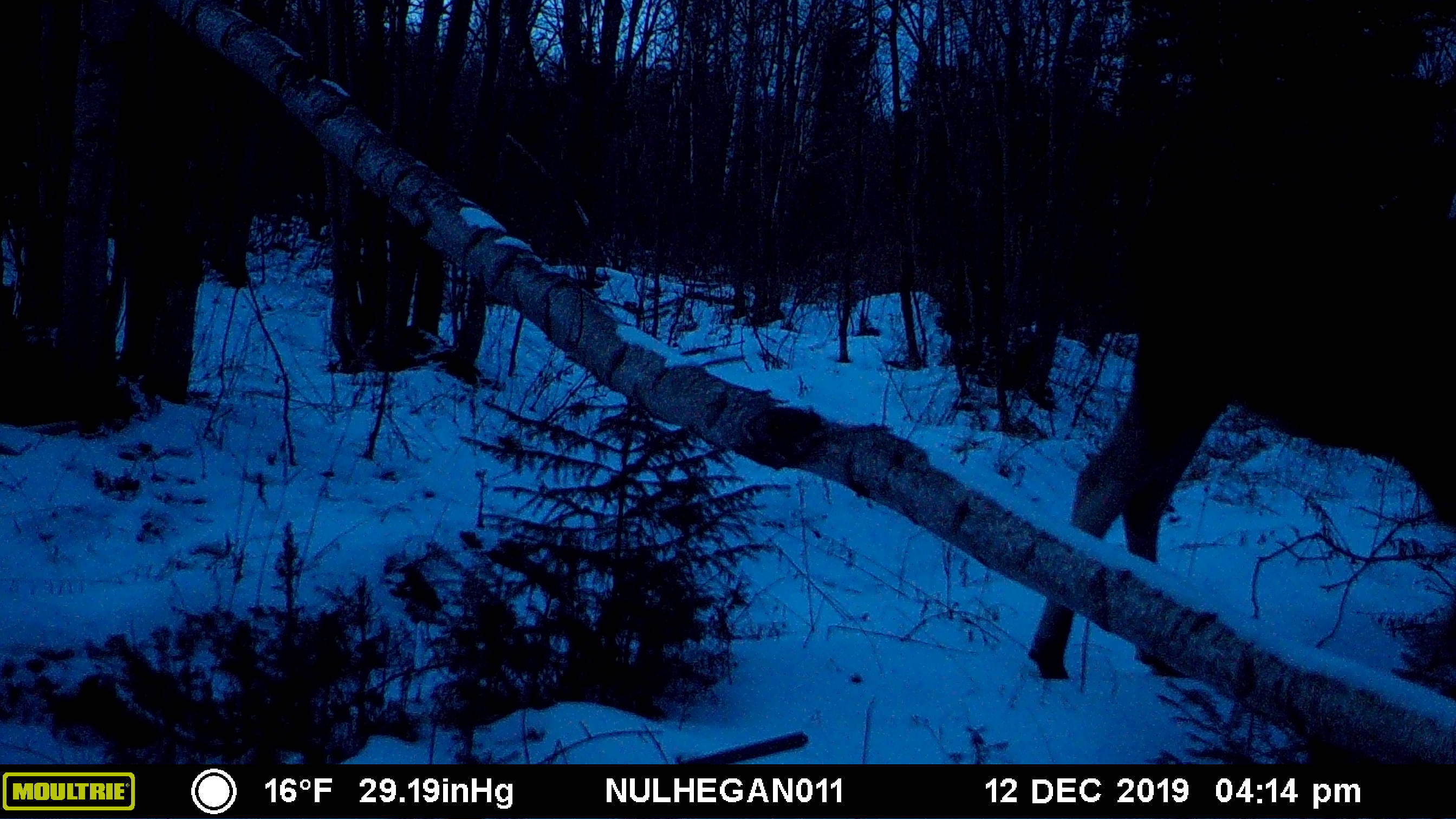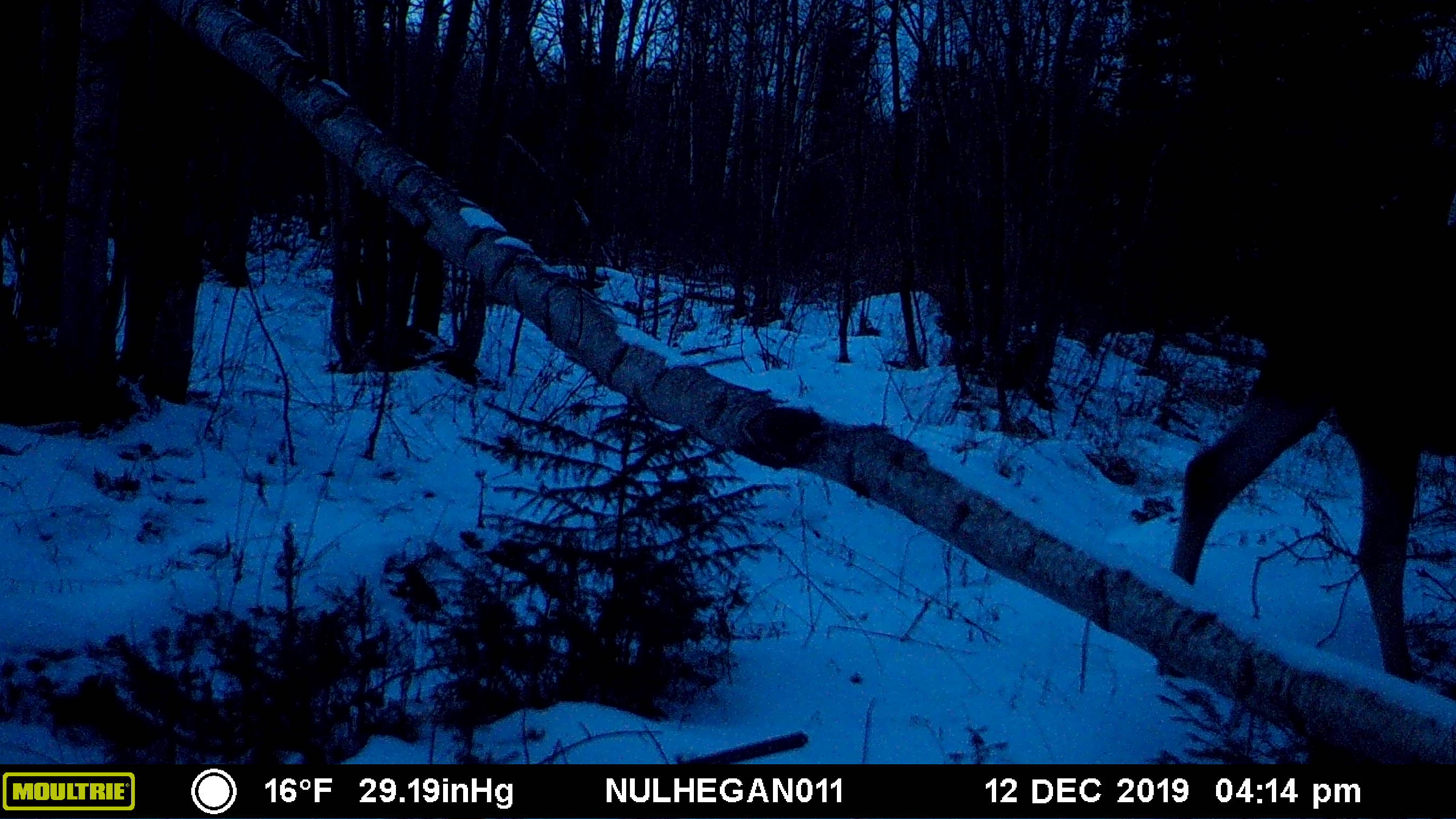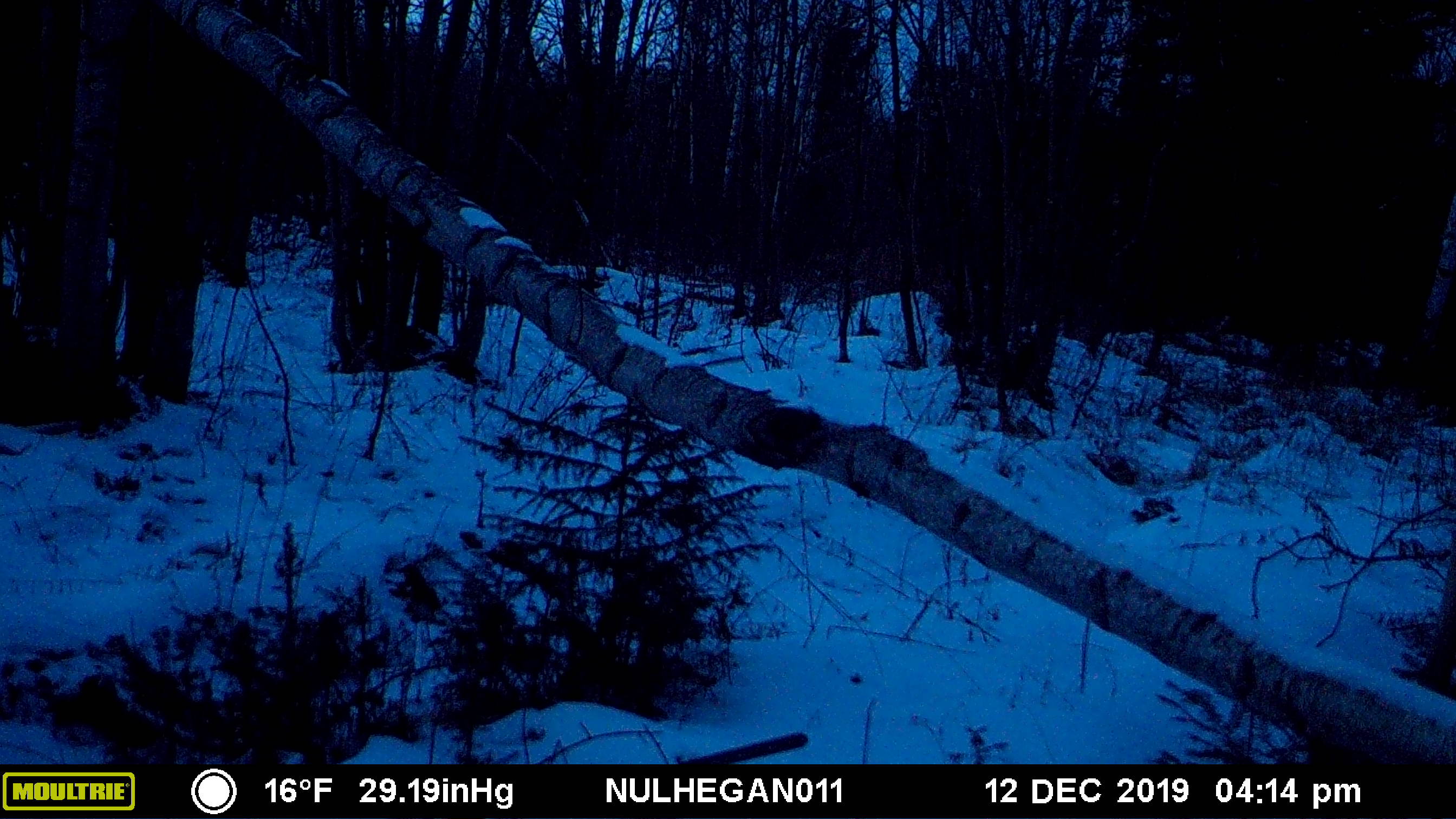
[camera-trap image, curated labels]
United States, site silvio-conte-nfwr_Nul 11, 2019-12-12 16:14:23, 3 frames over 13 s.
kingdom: Animalia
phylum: Chordata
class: Mammalia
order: Artiodactyla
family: Cervidae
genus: Alces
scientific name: Alces alces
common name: moose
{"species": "moose (Alces alces)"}